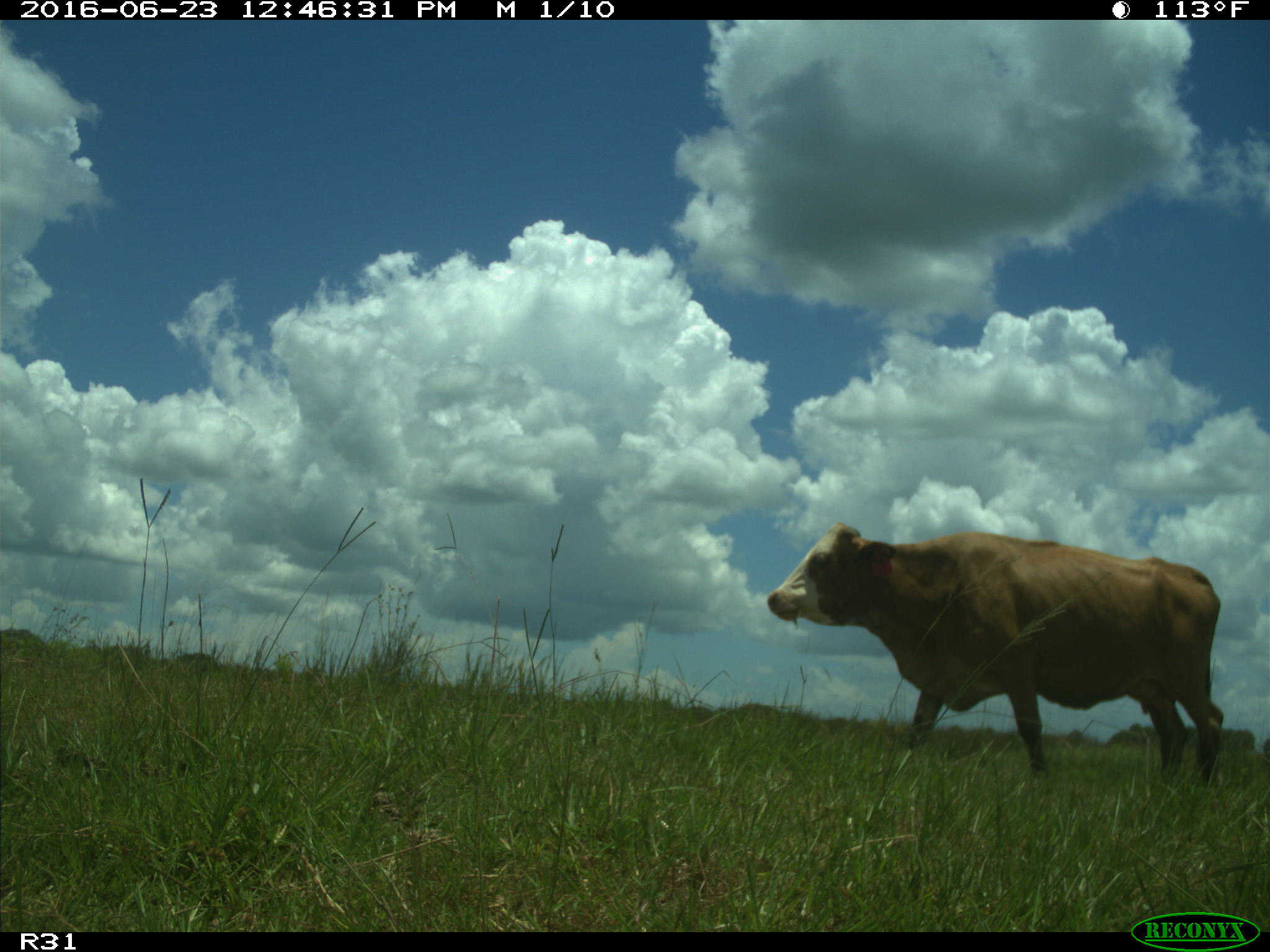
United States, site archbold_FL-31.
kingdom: Animalia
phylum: Chordata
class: Mammalia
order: Artiodactyla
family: Bovidae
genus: Bos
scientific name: Bos taurus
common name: domestic cow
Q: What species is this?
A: Bos taurus (domestic cow).